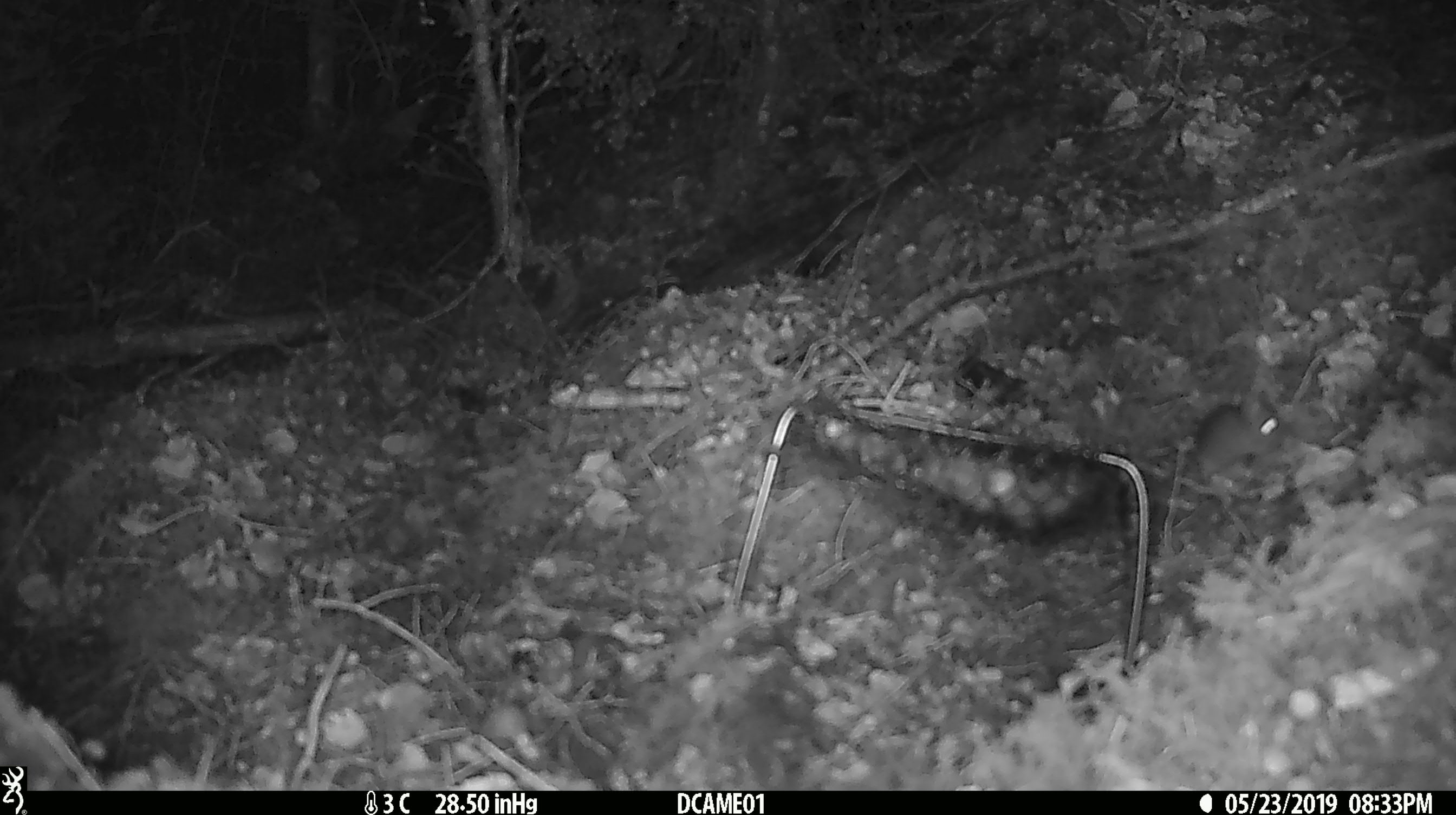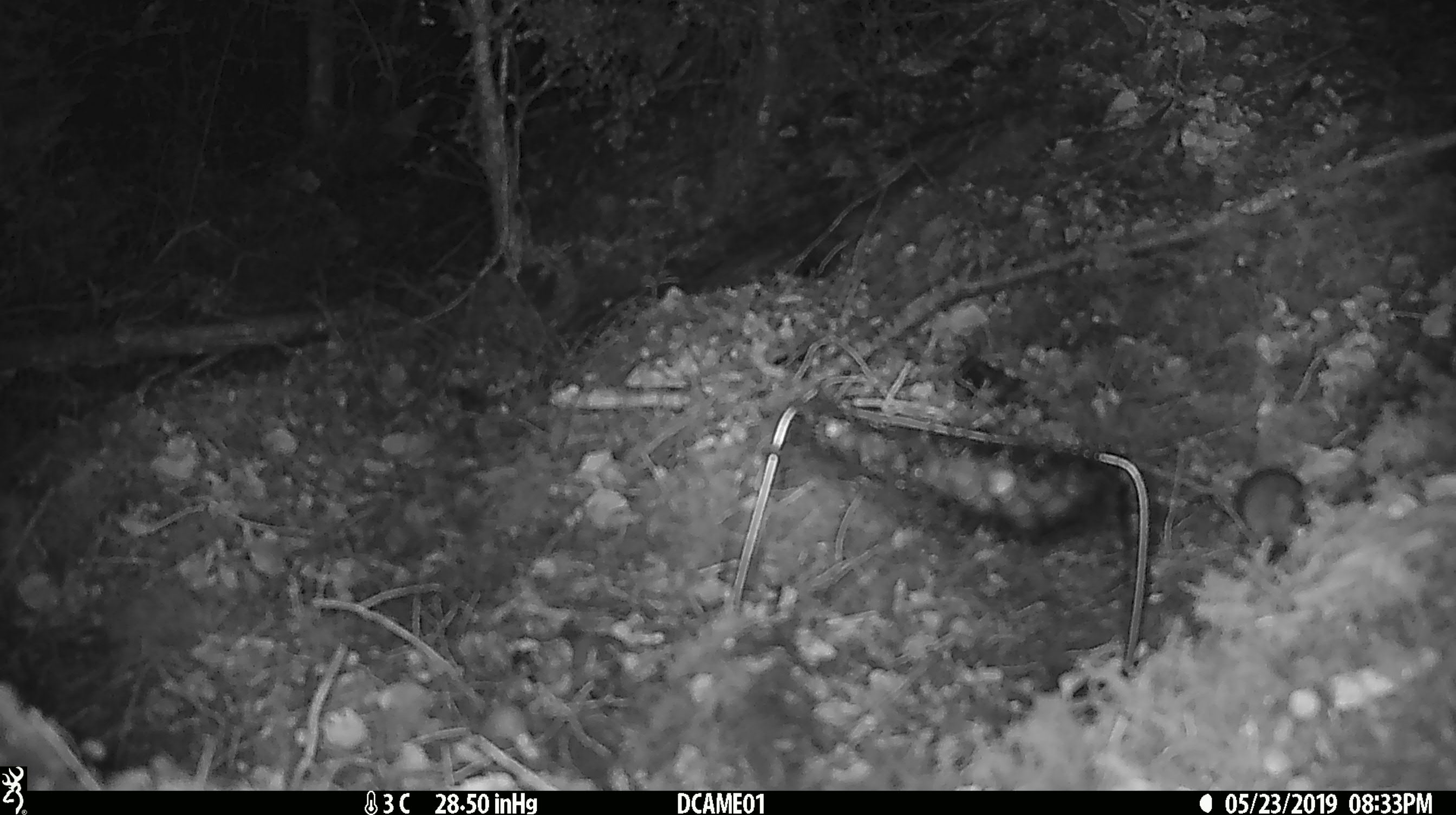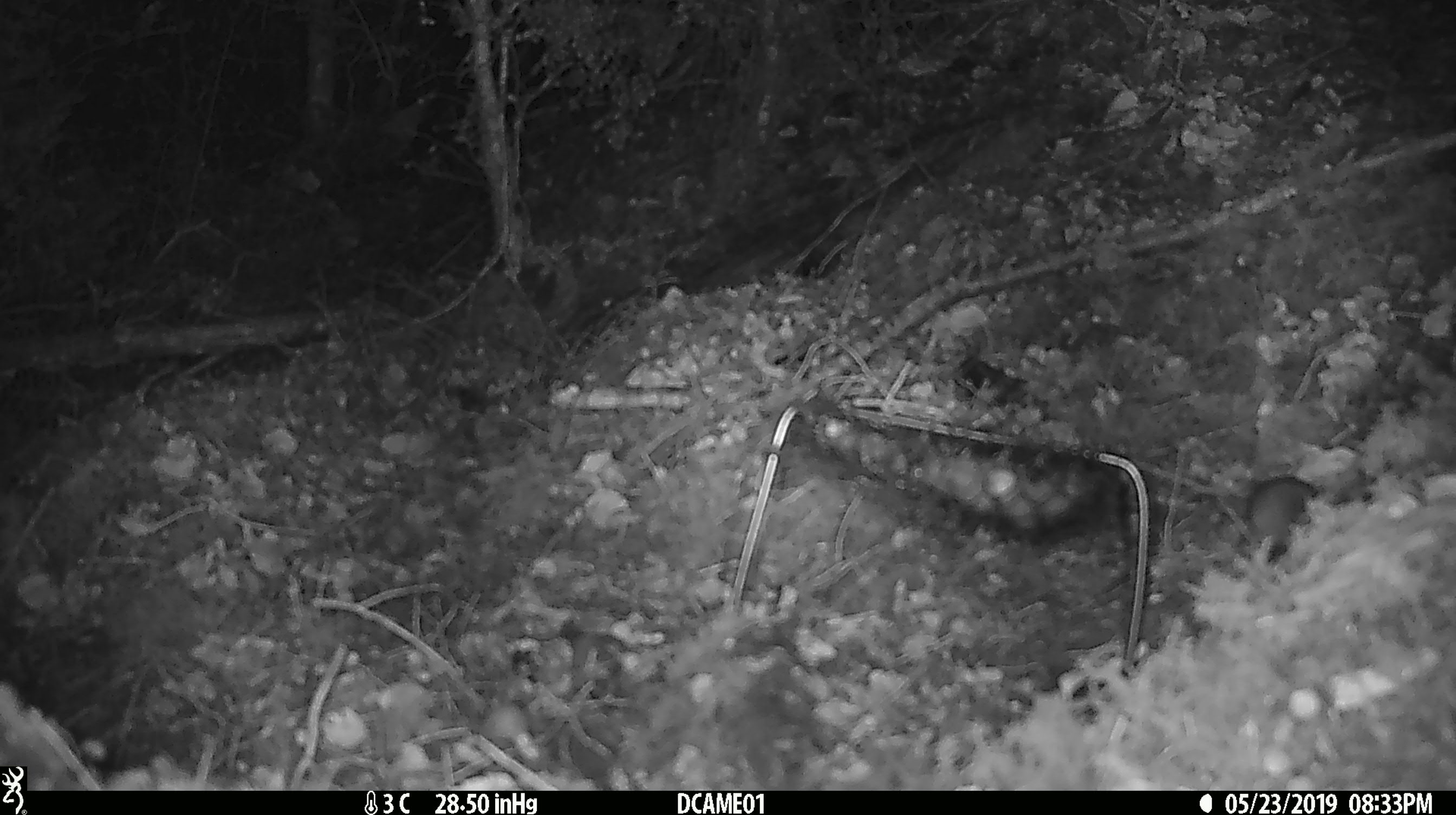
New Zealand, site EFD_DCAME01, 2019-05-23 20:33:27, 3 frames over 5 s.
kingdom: Animalia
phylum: Chordata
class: Mammalia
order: Rodentia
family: Muridae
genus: Mus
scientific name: Mus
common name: mouse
Mouse (Mus).